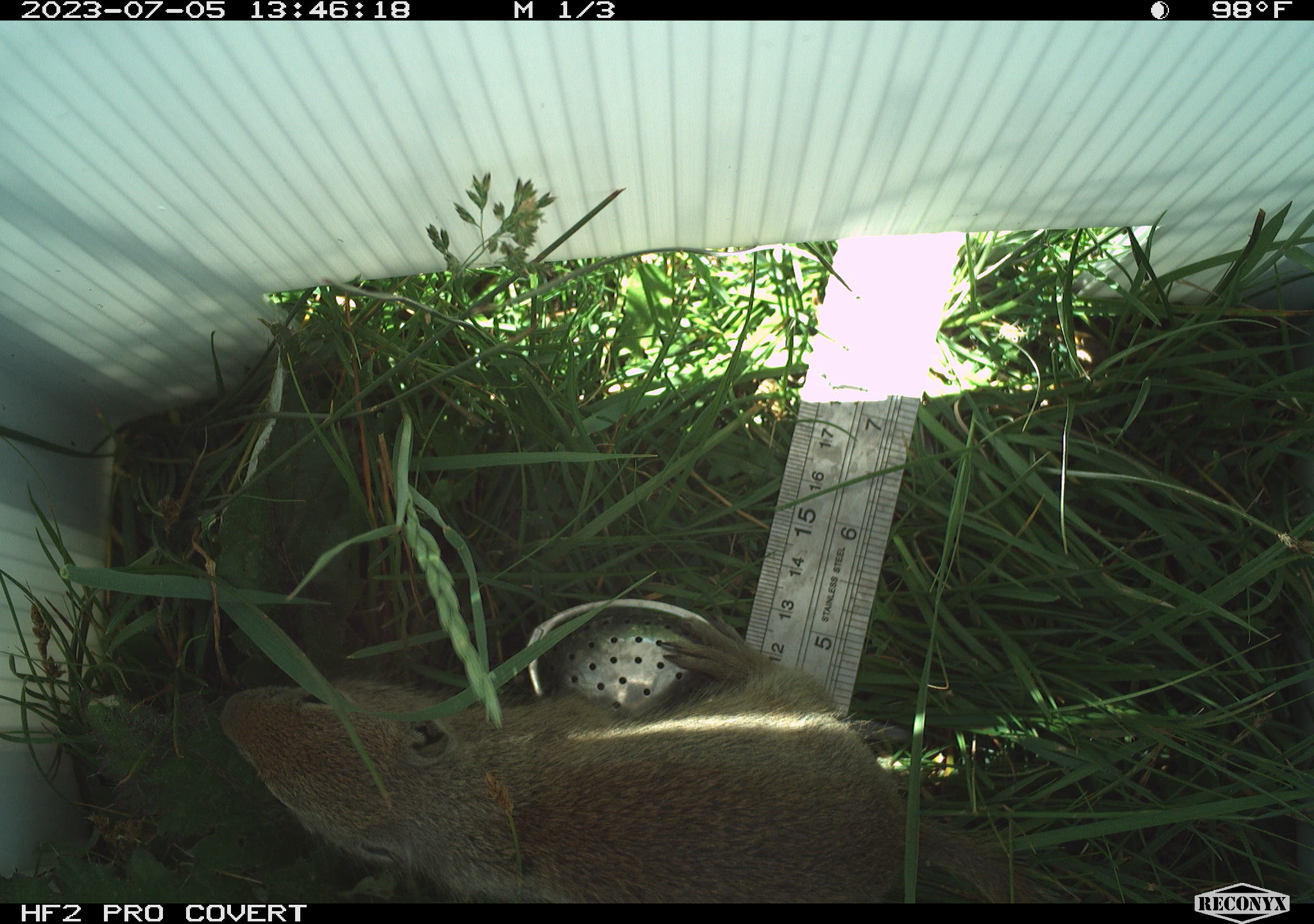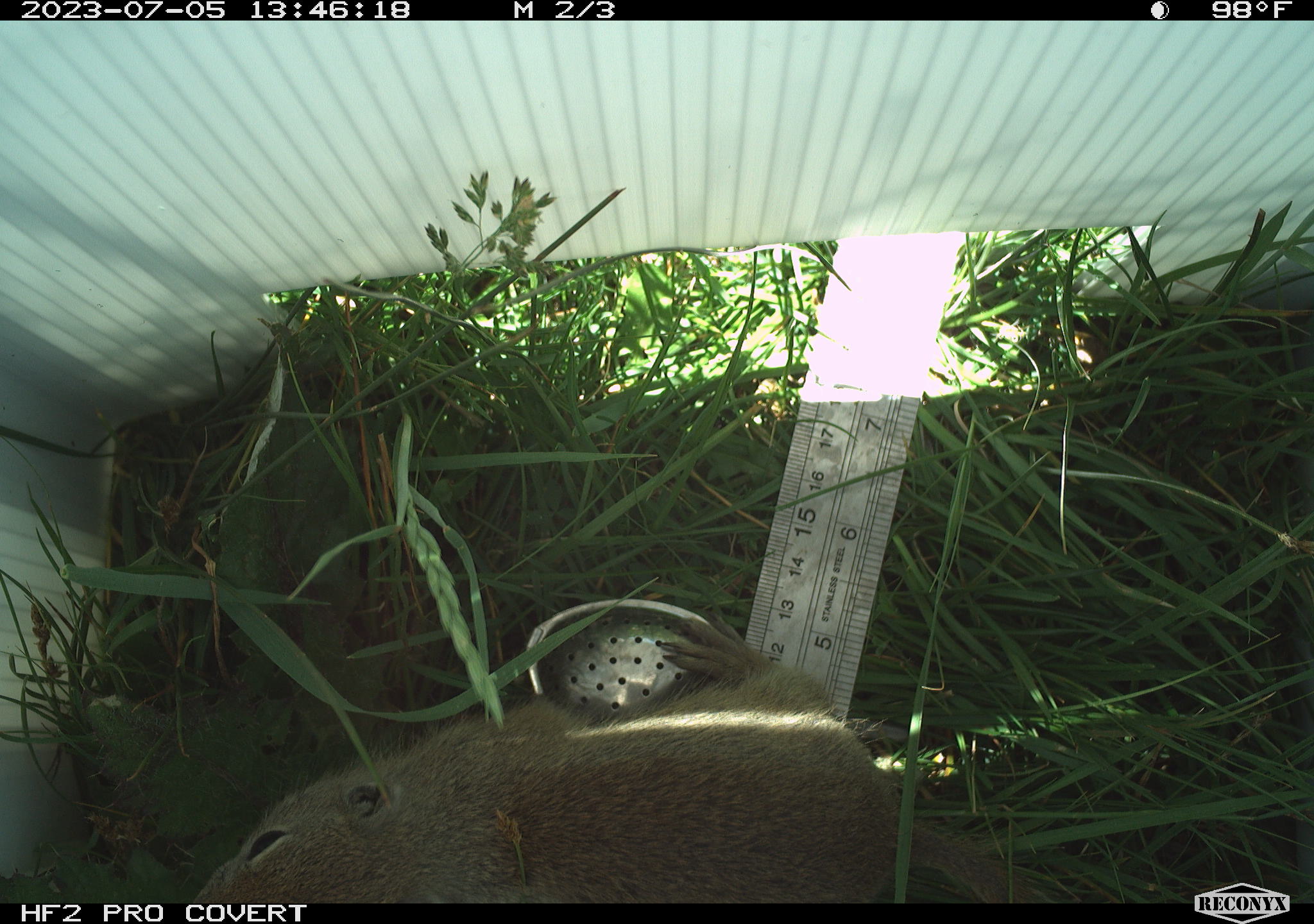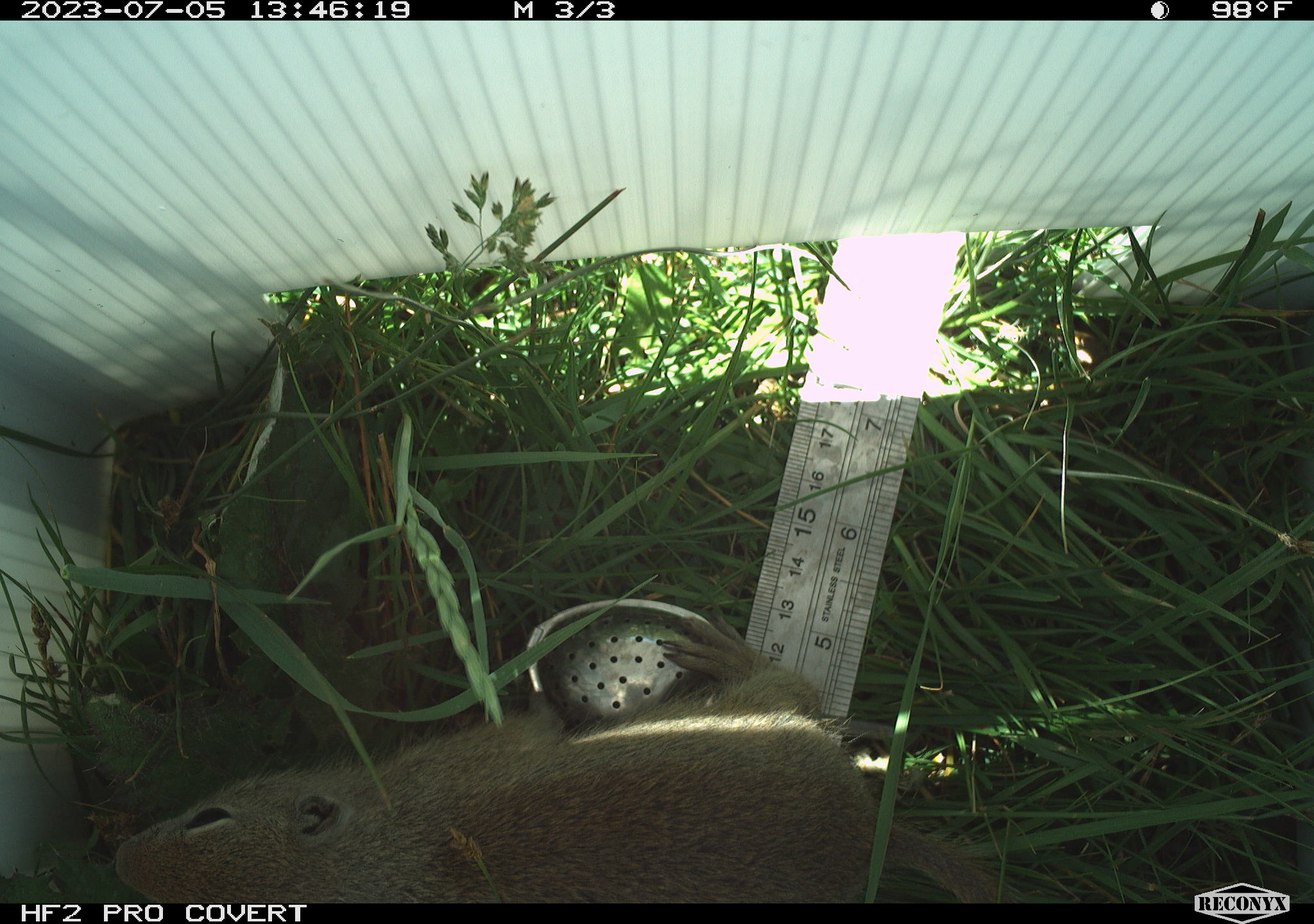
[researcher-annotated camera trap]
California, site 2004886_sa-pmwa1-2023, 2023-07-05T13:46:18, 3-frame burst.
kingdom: Animalia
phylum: Chordata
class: Mammalia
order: Rodentia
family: Sciuridae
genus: Urocitellus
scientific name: Urocitellus beldingi beldingi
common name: belding's ground squirrel